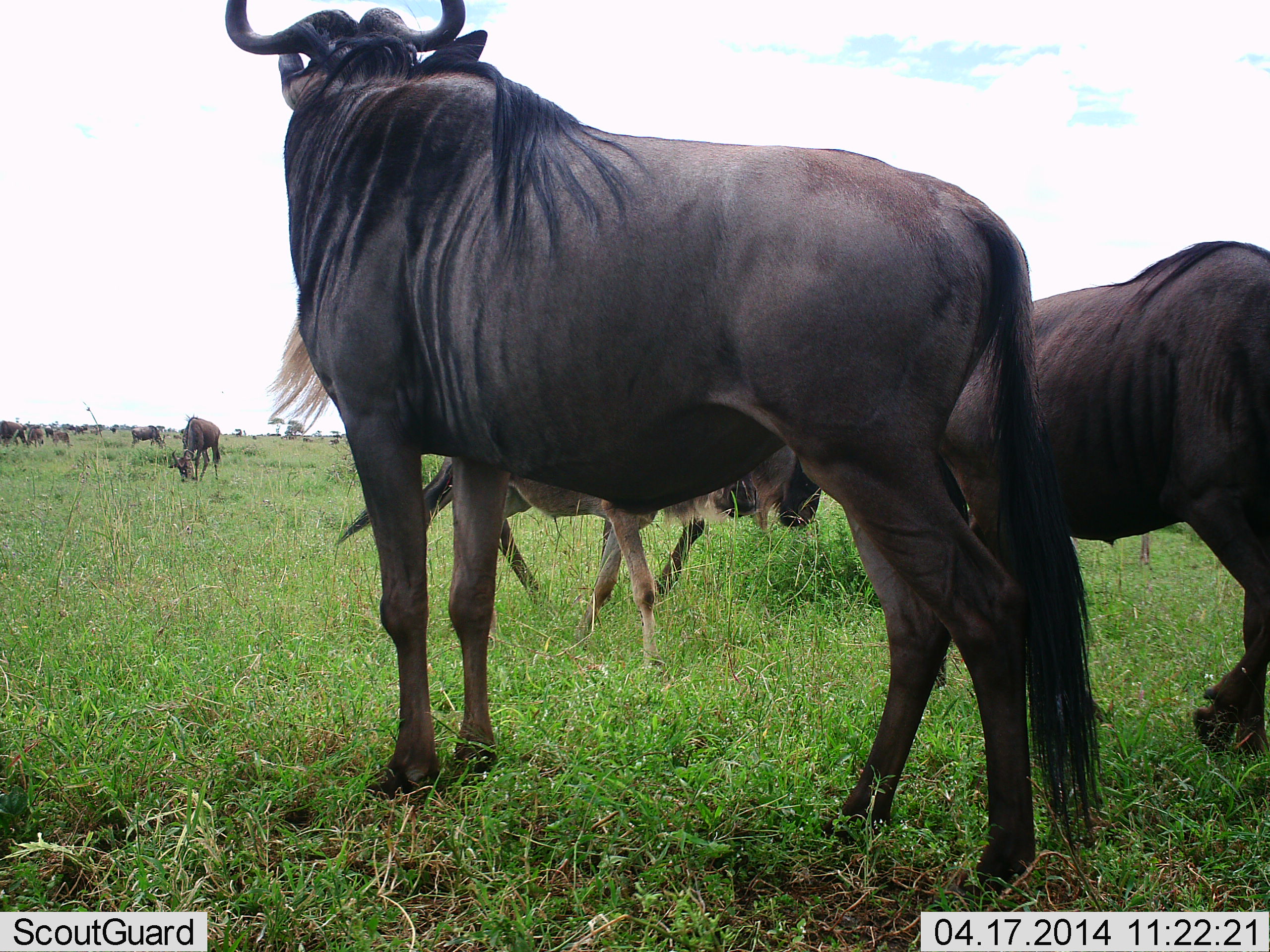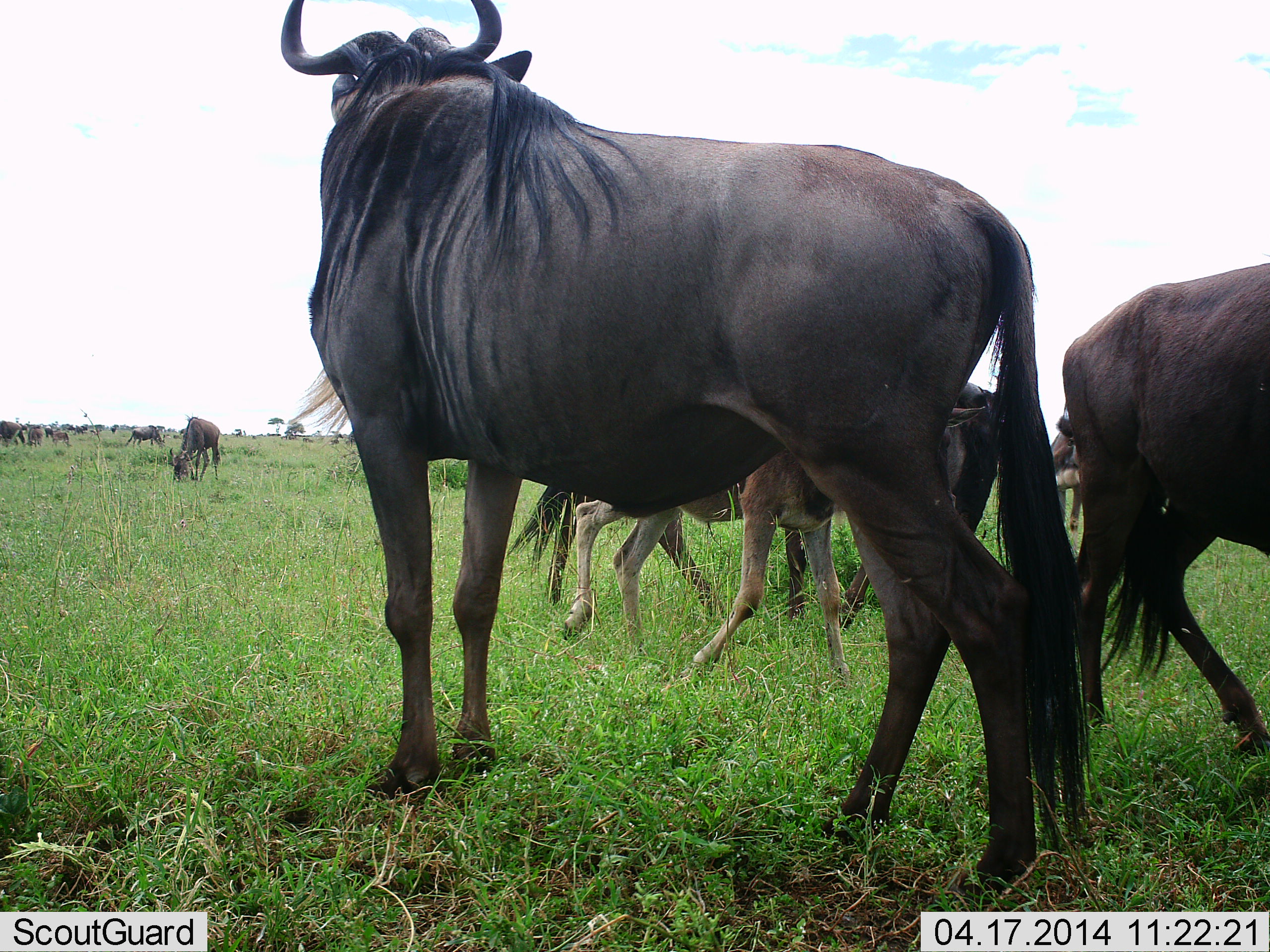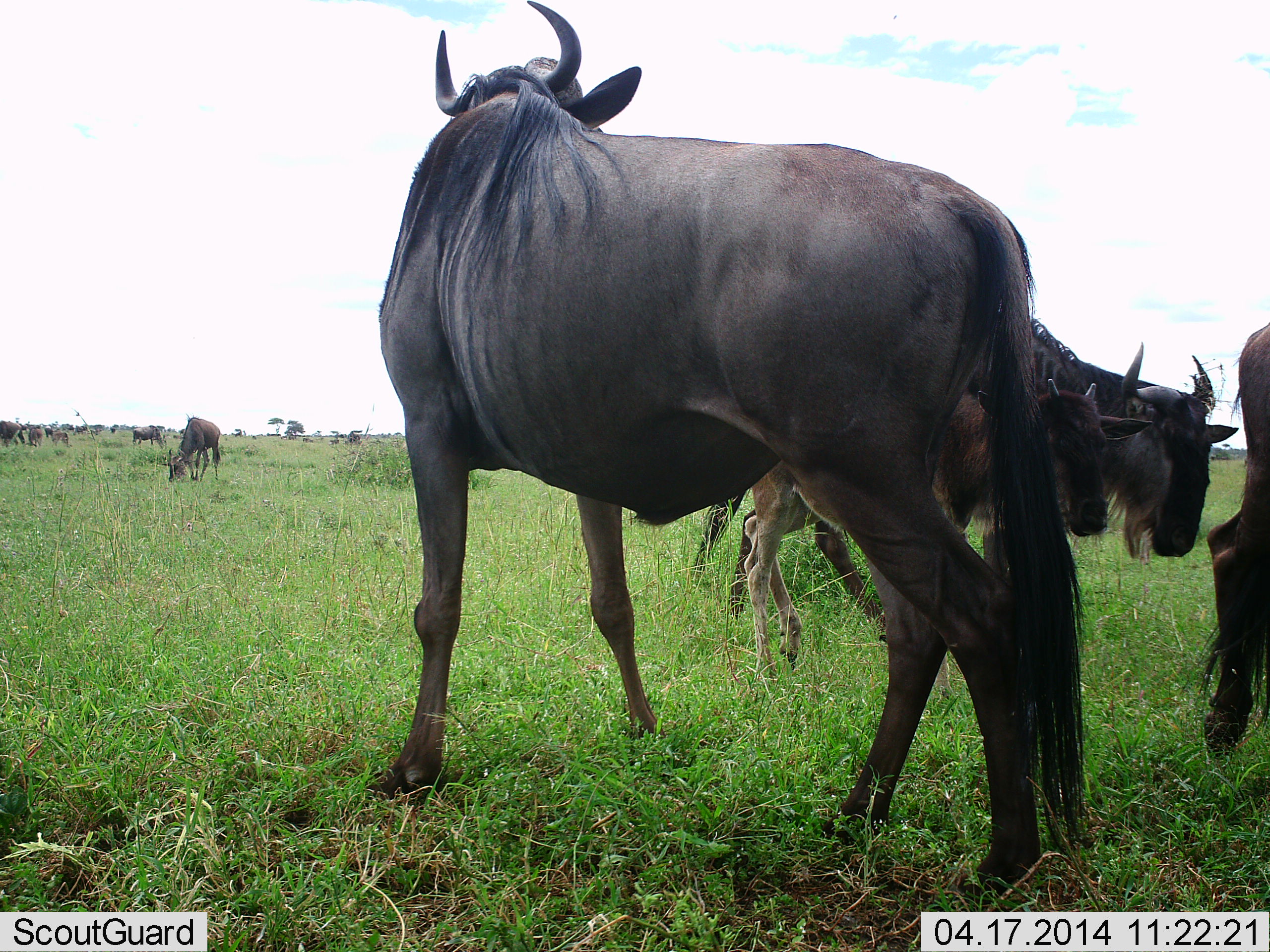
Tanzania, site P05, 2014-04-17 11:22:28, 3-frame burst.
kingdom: Animalia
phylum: Chordata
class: Mammalia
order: Artiodactyla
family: Bovidae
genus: Connochaetes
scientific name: Connochaetes taurinus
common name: blue wildebeest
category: wildebeest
Wildebeest (blue wildebeest) (Connochaetes taurinus), count 11-50. Behavior (volunteer vote fractions): standing 90%, resting 10%, moving 80%, interacting 0%. Young present (vote fraction): 50%. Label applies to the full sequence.